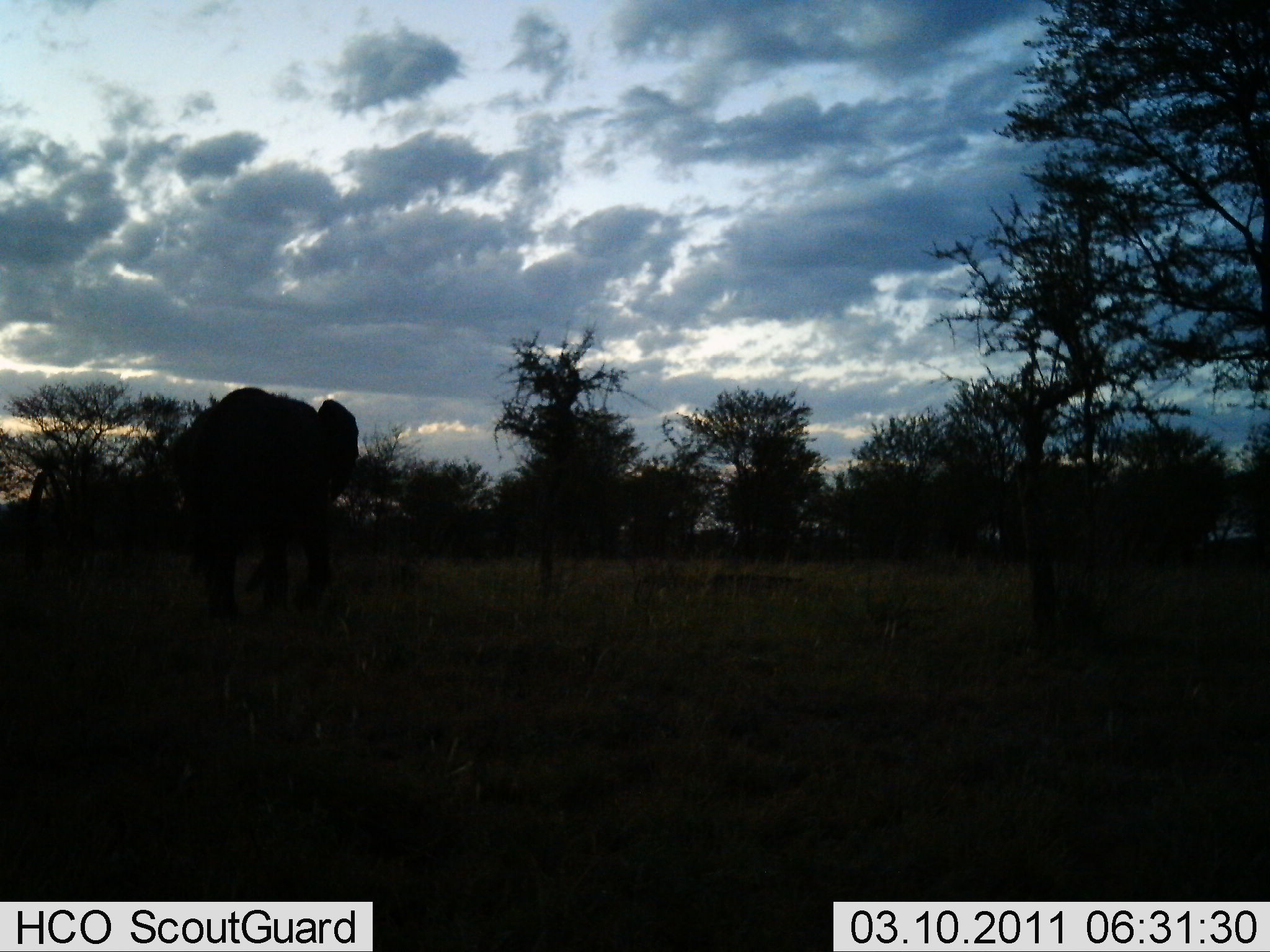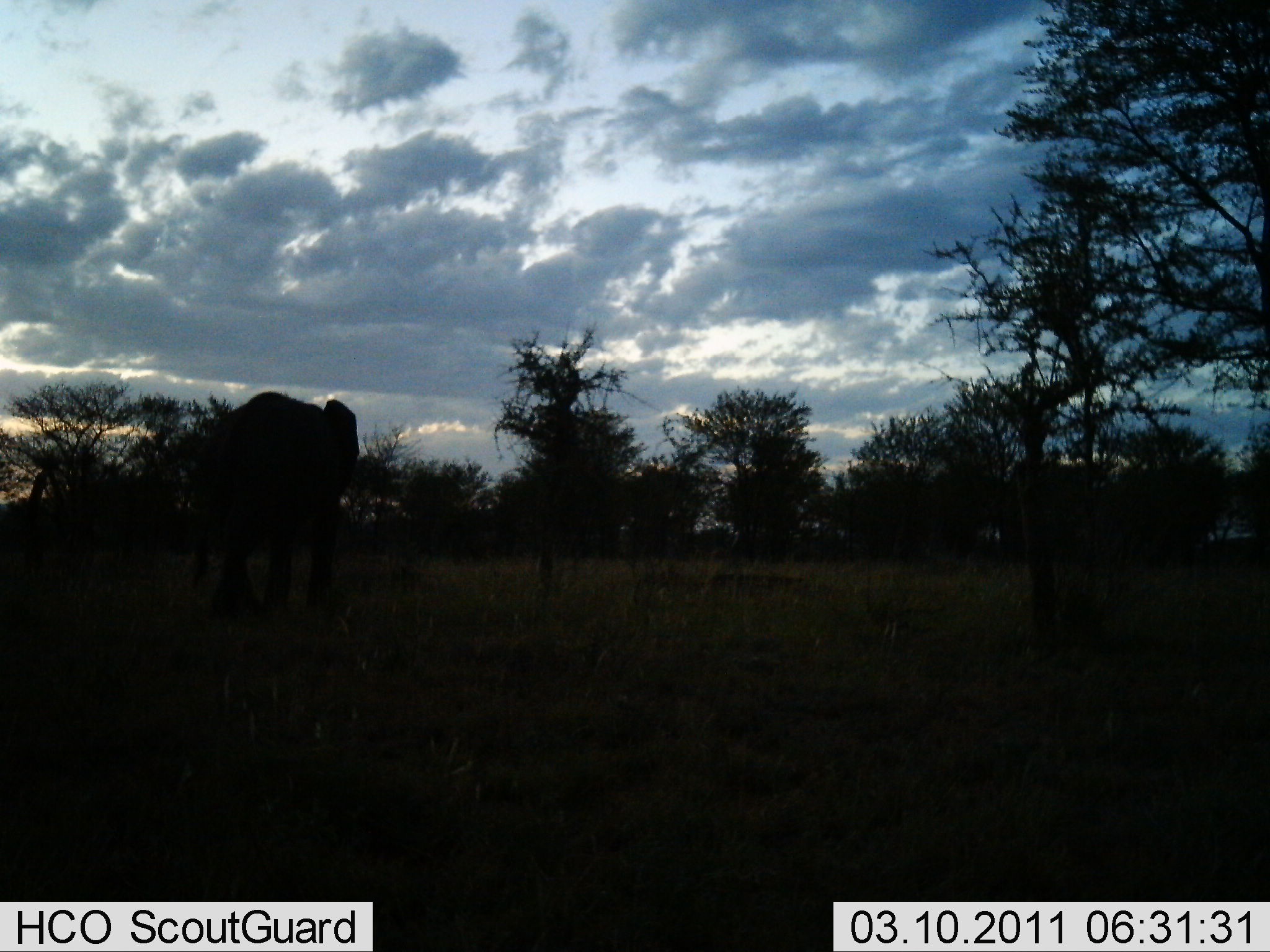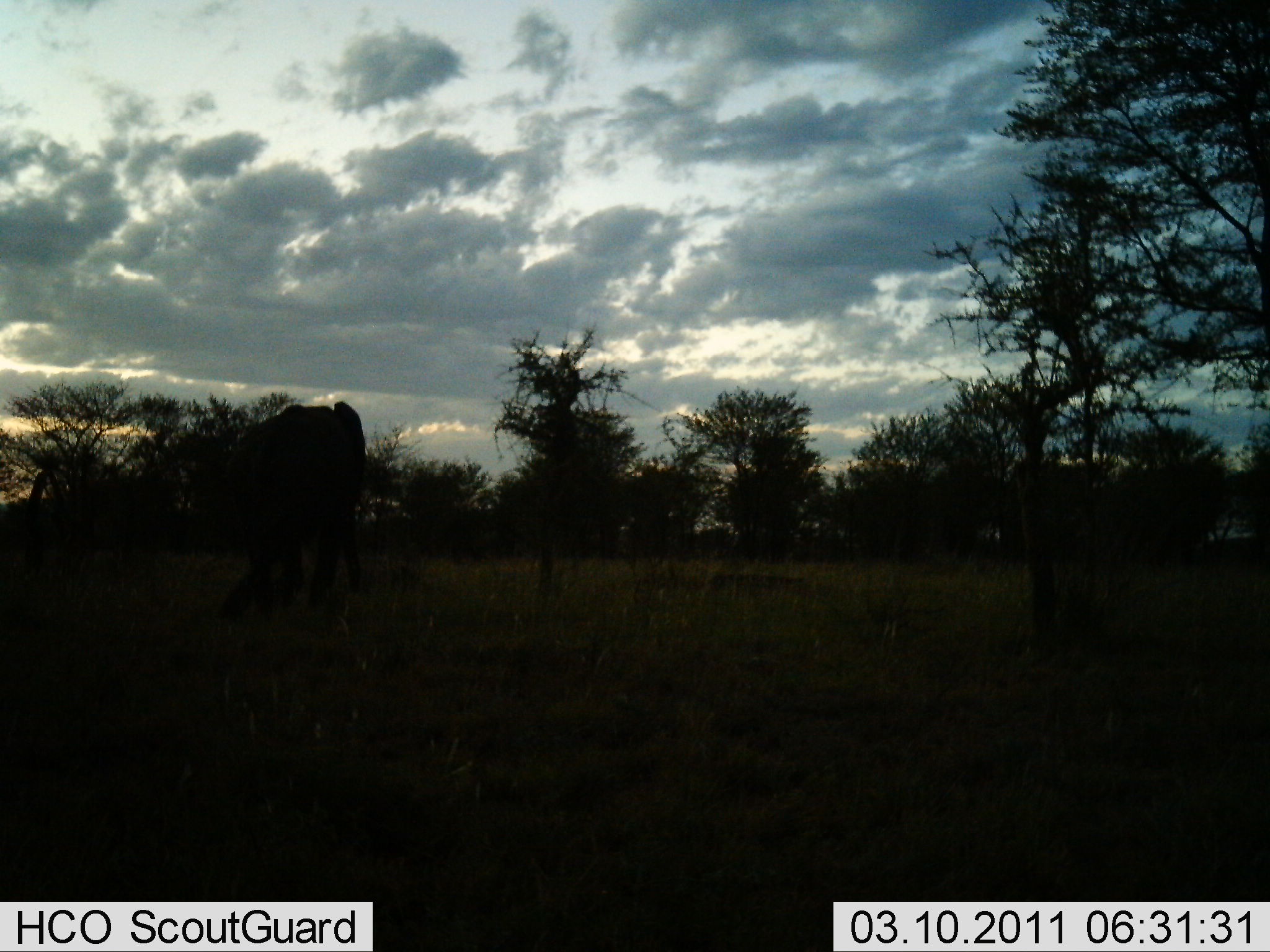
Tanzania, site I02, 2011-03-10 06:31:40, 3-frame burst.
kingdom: Animalia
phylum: Chordata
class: Mammalia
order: Proboscidea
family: Elephantidae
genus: Loxodonta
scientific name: Loxodonta africana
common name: african bush elephant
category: elephant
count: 1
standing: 15%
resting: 0%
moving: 85%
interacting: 0%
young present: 0%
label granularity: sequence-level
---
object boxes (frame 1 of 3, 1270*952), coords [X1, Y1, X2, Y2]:
animal: [170, 386, 361, 623]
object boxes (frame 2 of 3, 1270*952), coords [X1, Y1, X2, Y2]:
animal: [192, 390, 358, 621]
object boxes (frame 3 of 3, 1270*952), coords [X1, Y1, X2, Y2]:
animal: [217, 401, 366, 622]